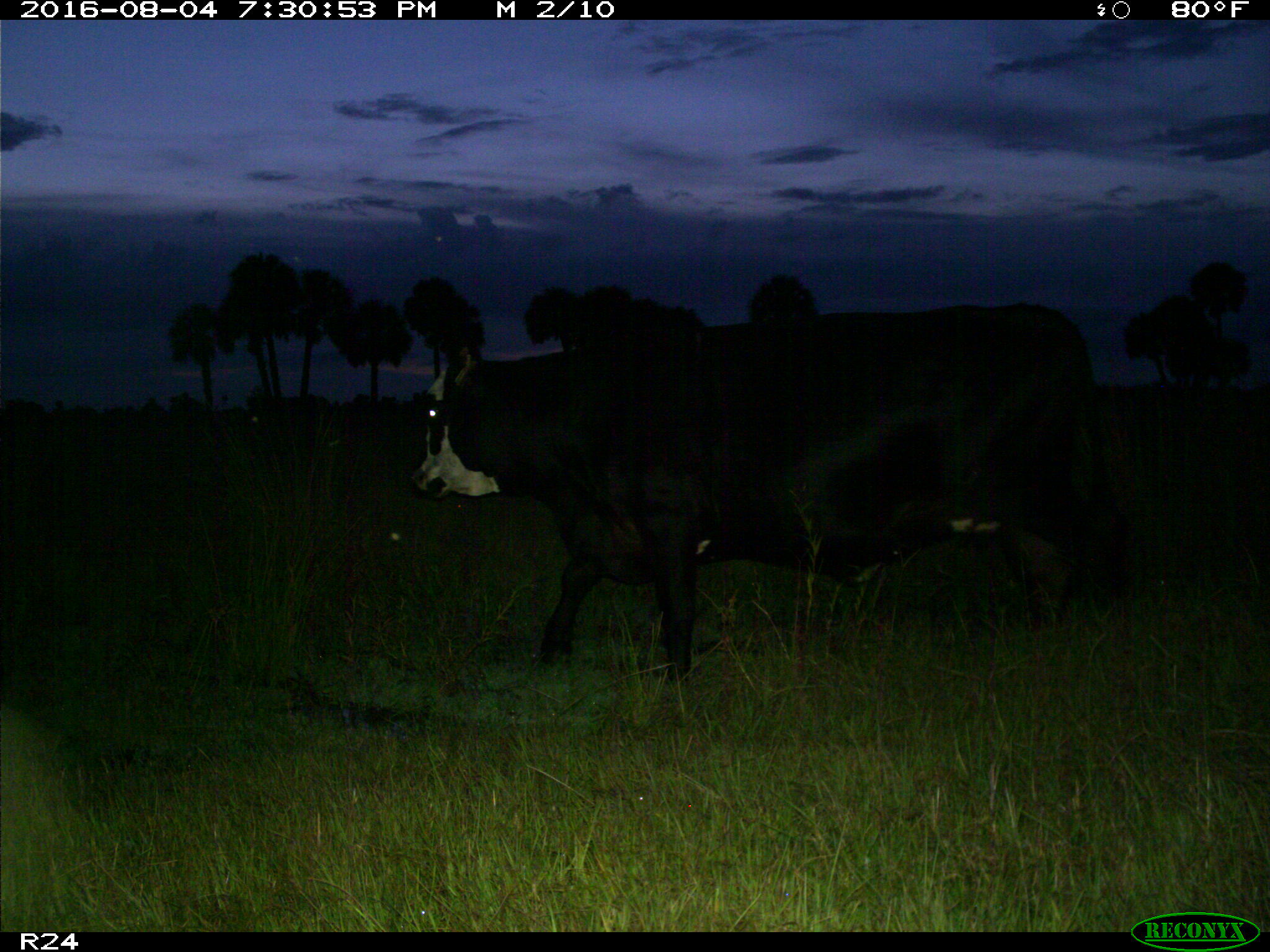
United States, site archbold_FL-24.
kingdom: Animalia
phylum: Chordata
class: Mammalia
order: Artiodactyla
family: Bovidae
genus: Bos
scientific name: Bos taurus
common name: domestic cow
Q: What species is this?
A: Bos taurus (domestic cow).